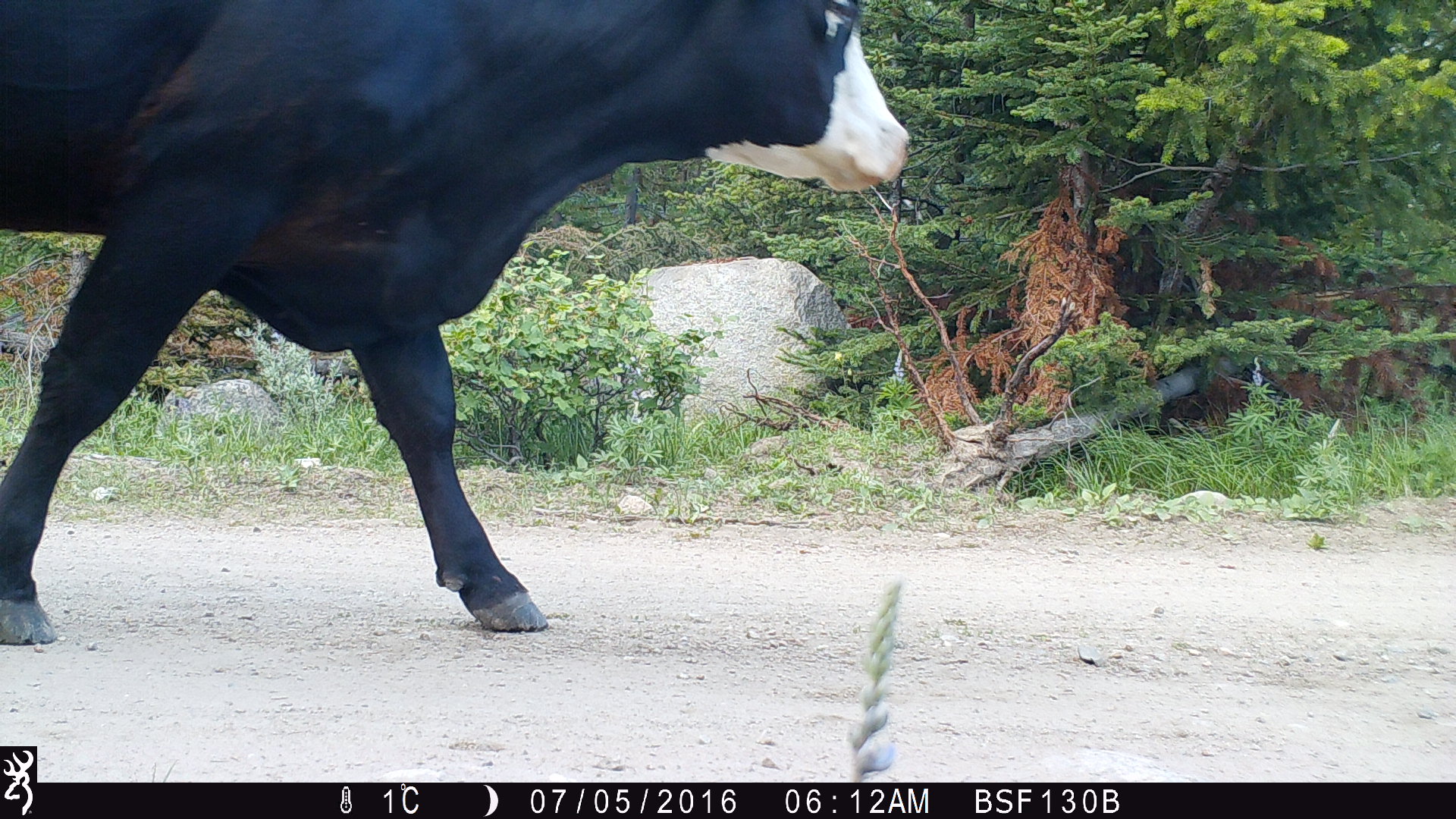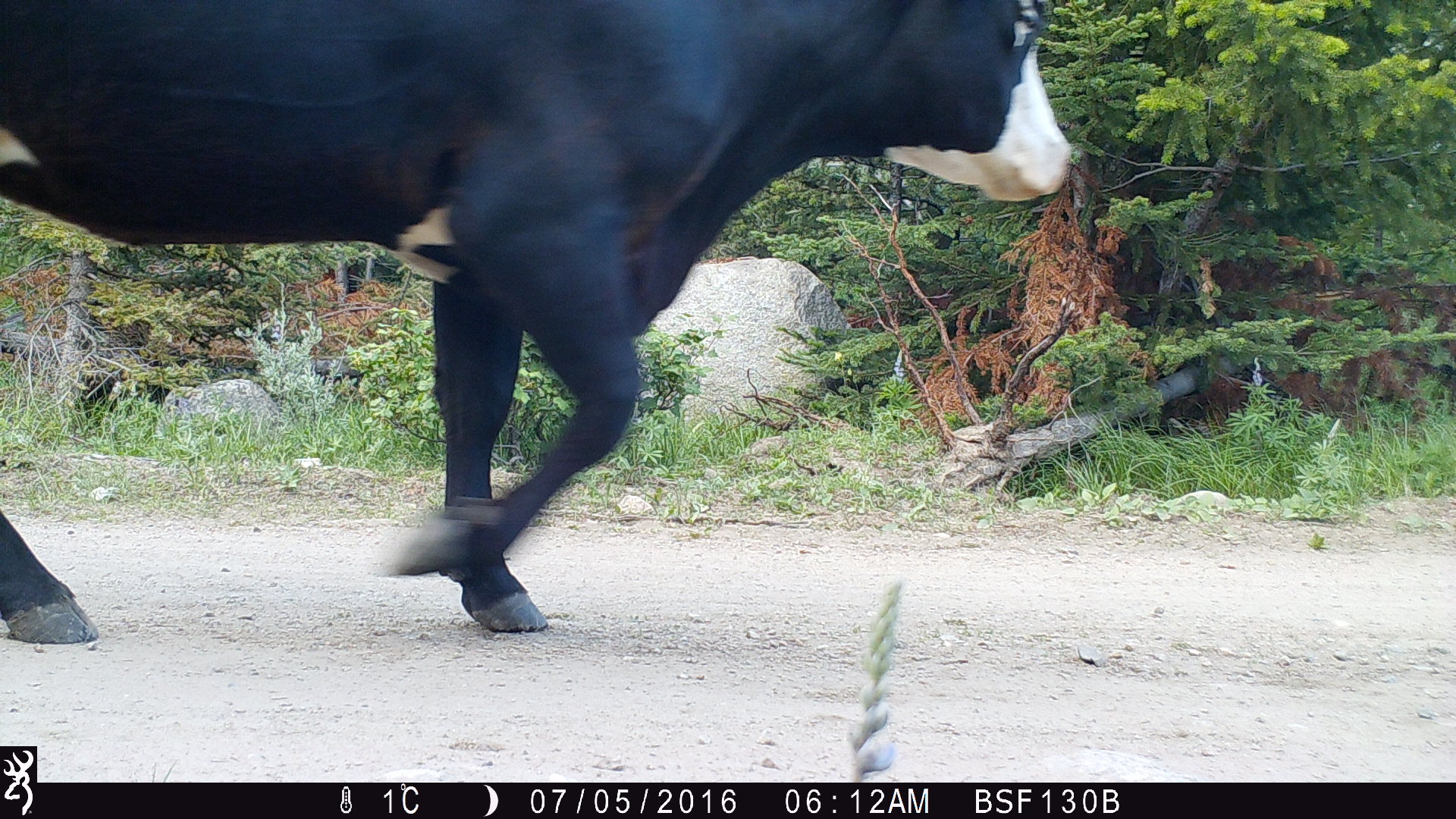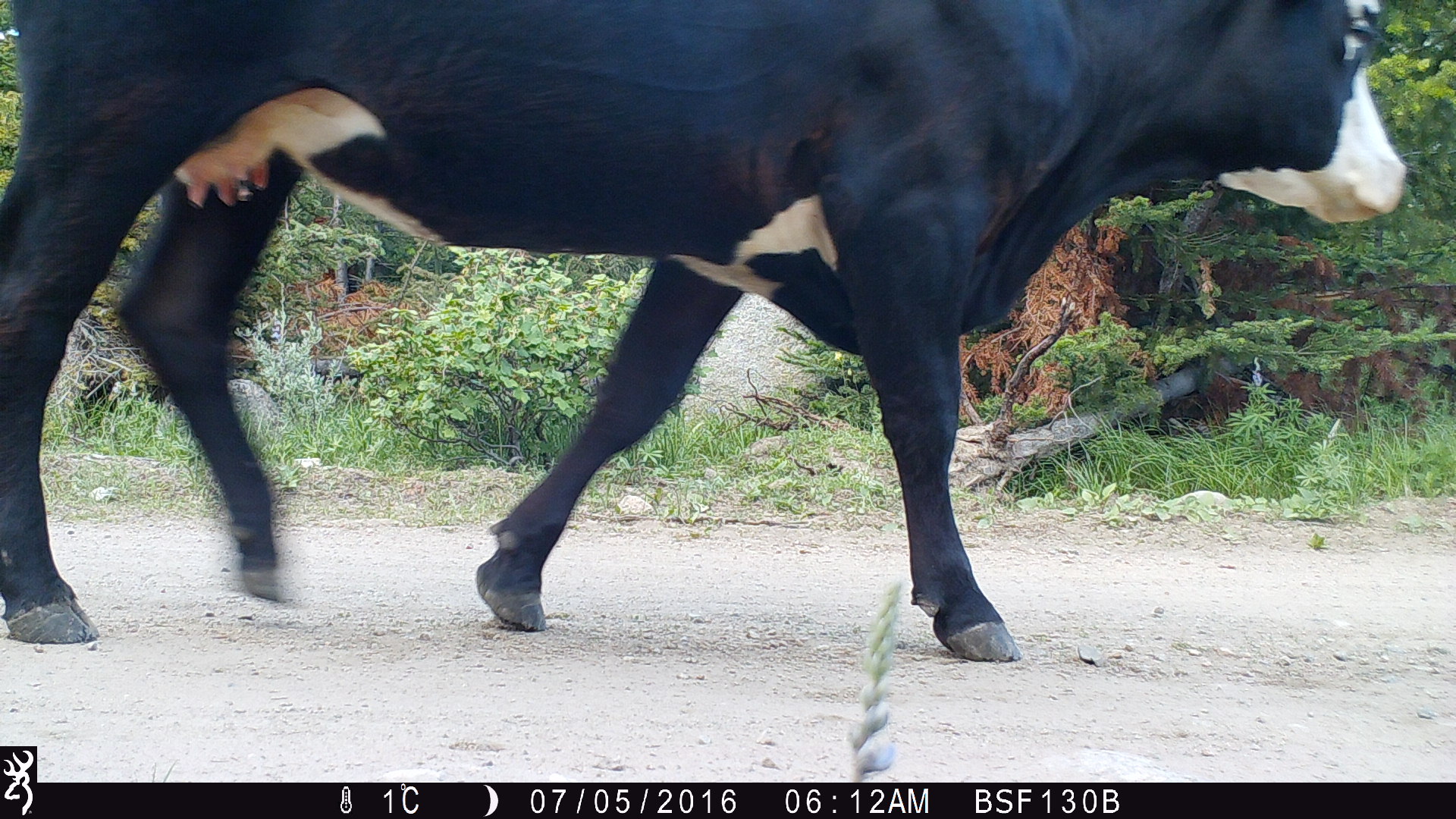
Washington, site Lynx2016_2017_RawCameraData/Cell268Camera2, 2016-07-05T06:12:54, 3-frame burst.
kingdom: Animalia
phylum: Chordata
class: Mammalia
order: Artiodactyla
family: Bovidae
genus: Bos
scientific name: Bos taurus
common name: domestic cattle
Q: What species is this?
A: Domestic cattle (Bos taurus).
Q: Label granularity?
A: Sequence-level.